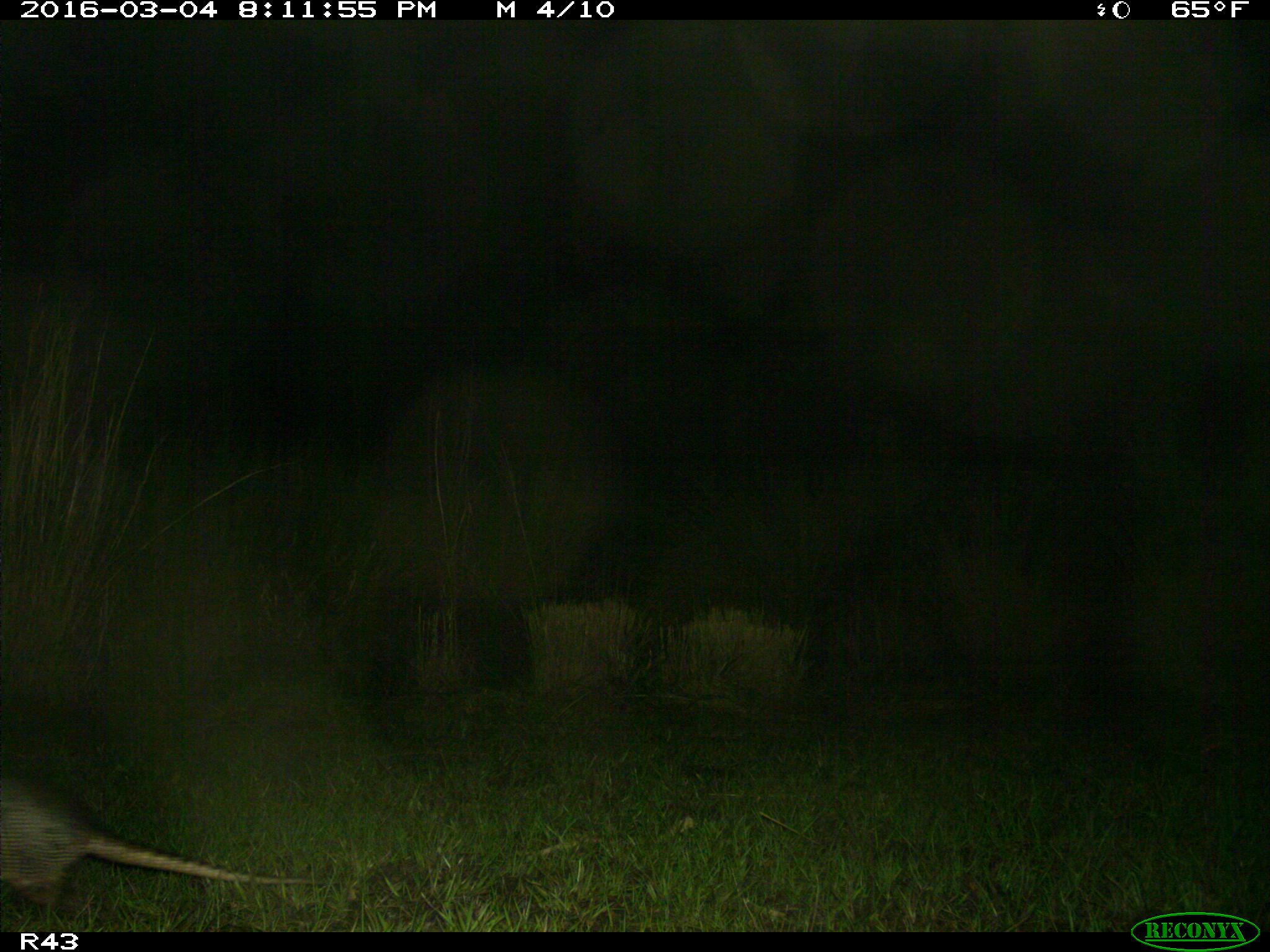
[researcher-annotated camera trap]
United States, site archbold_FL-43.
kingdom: Animalia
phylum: Chordata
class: Mammalia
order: Cingulata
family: Dasypodidae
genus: Dasypus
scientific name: Dasypus novemcinctus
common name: nine-banded armadillo